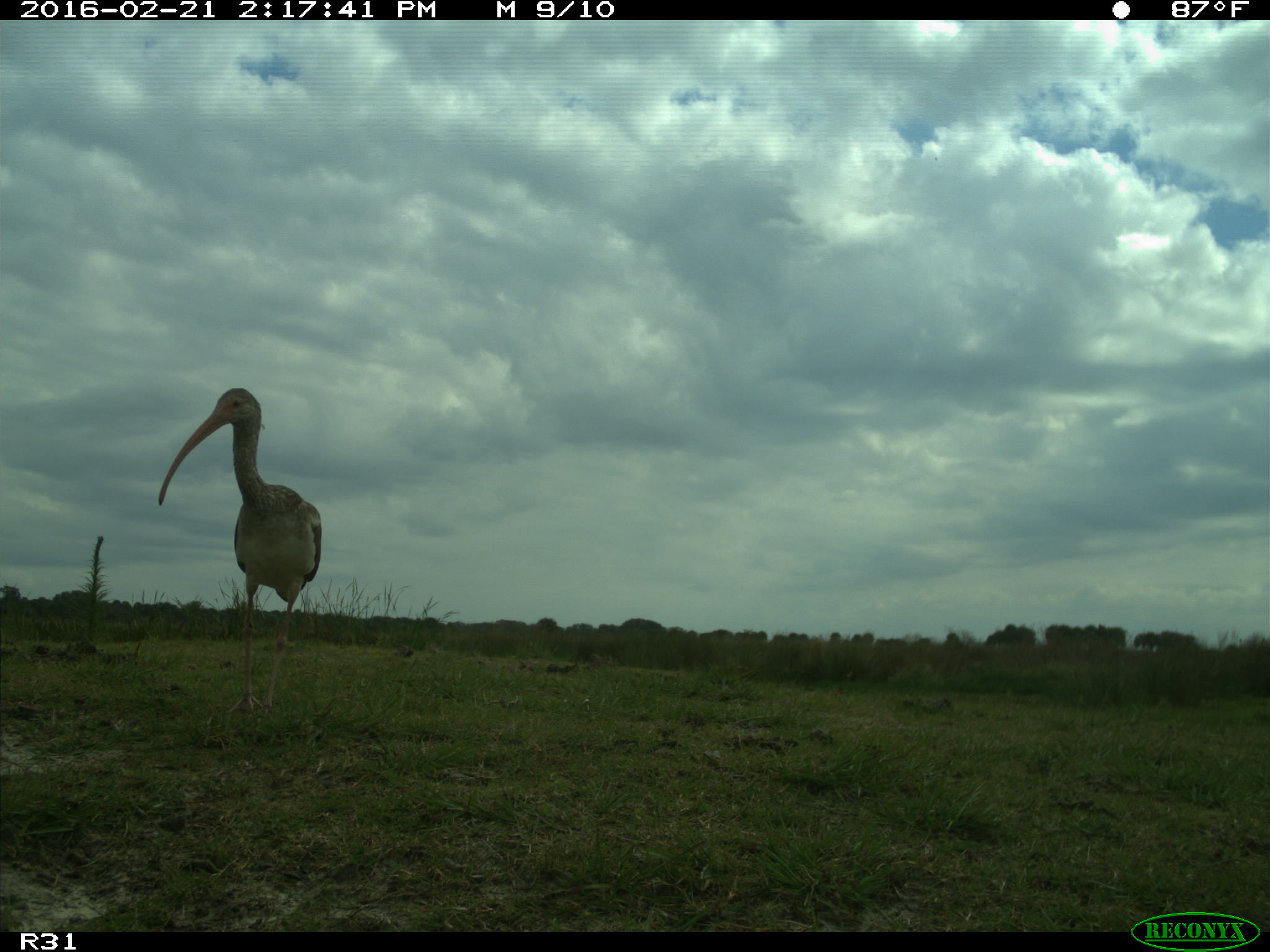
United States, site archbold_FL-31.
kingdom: Animalia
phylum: Chordata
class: Aves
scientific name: Aves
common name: birds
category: unidentified bird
Unidentified bird (birds) (Aves).